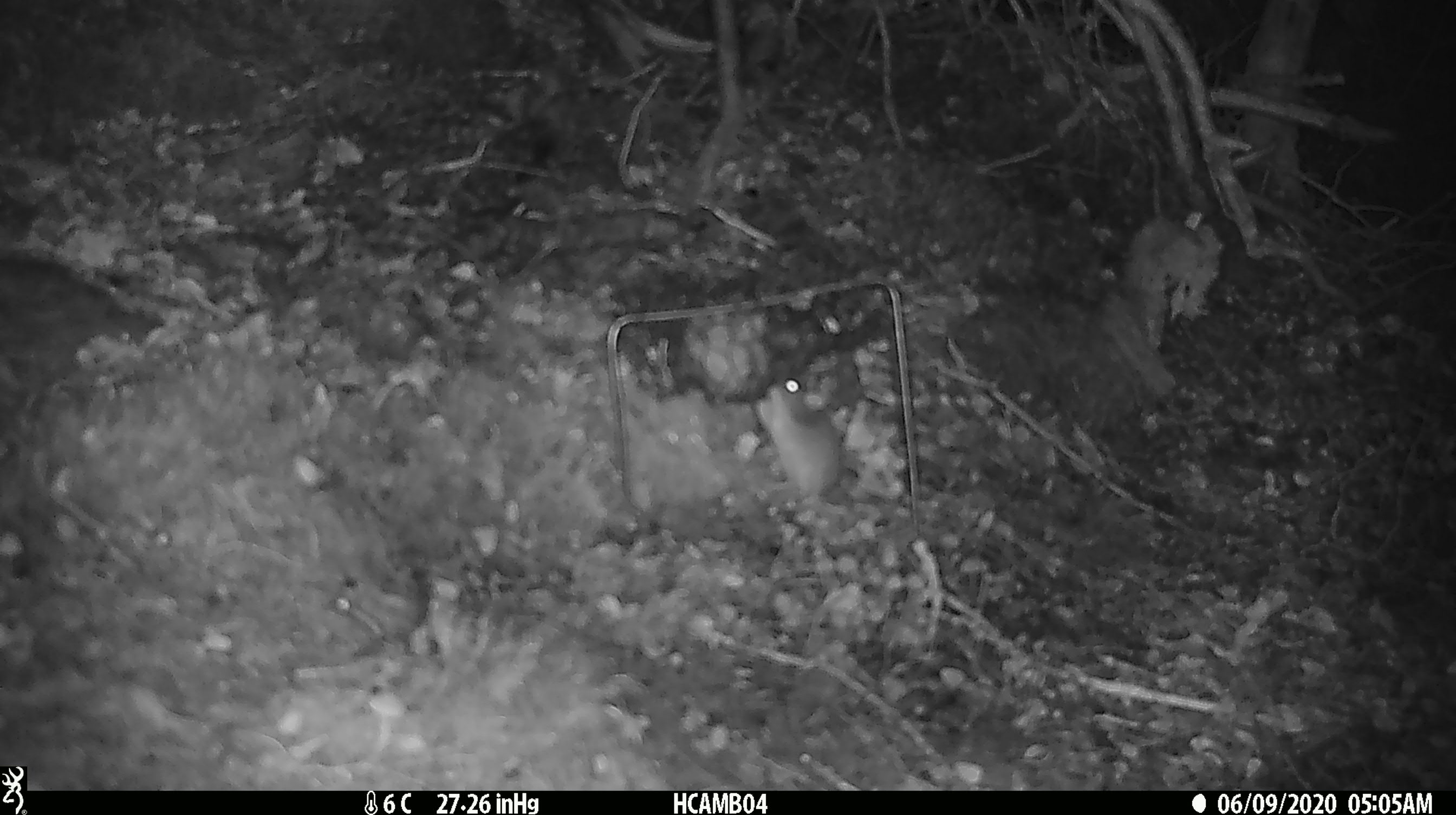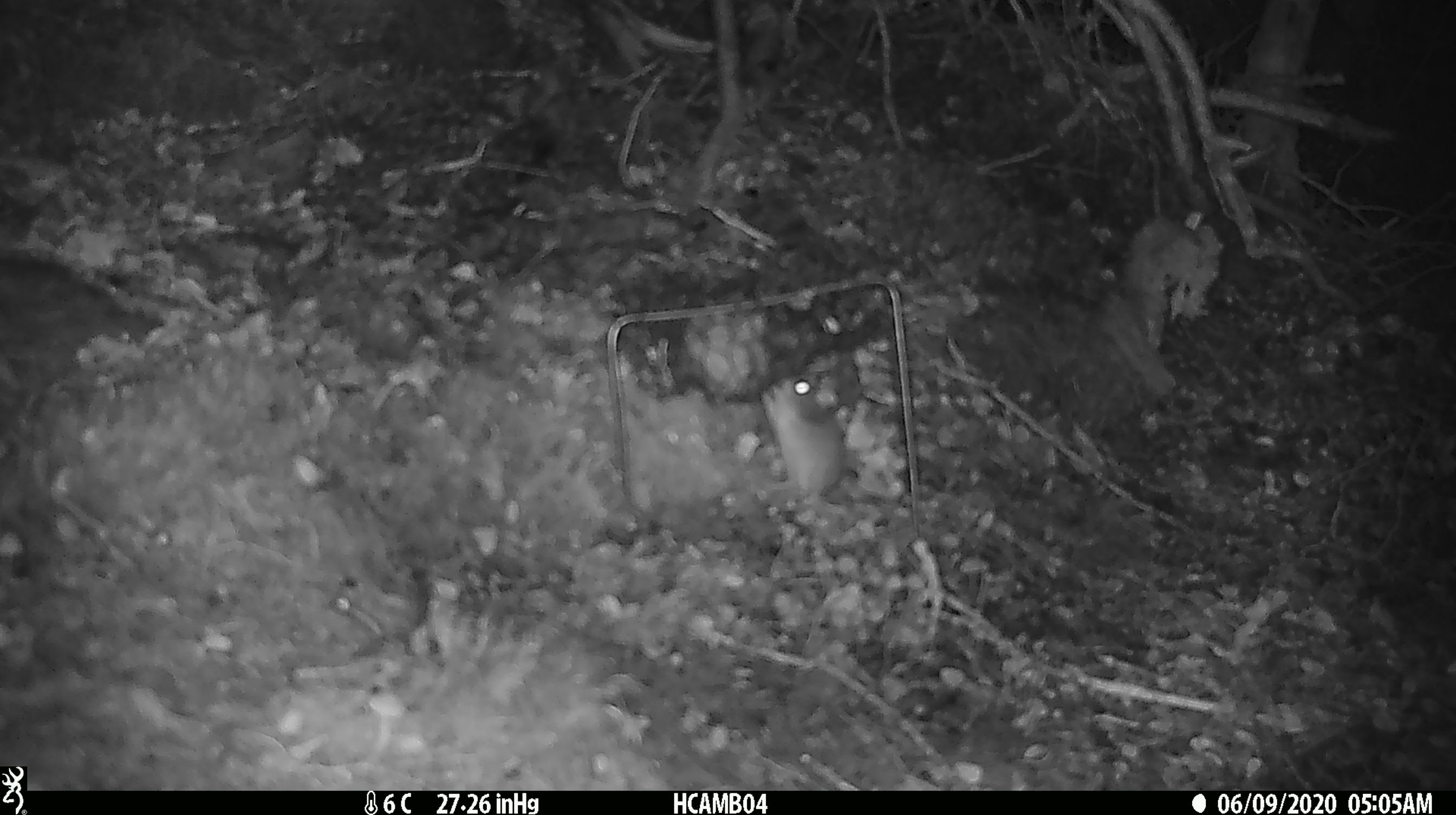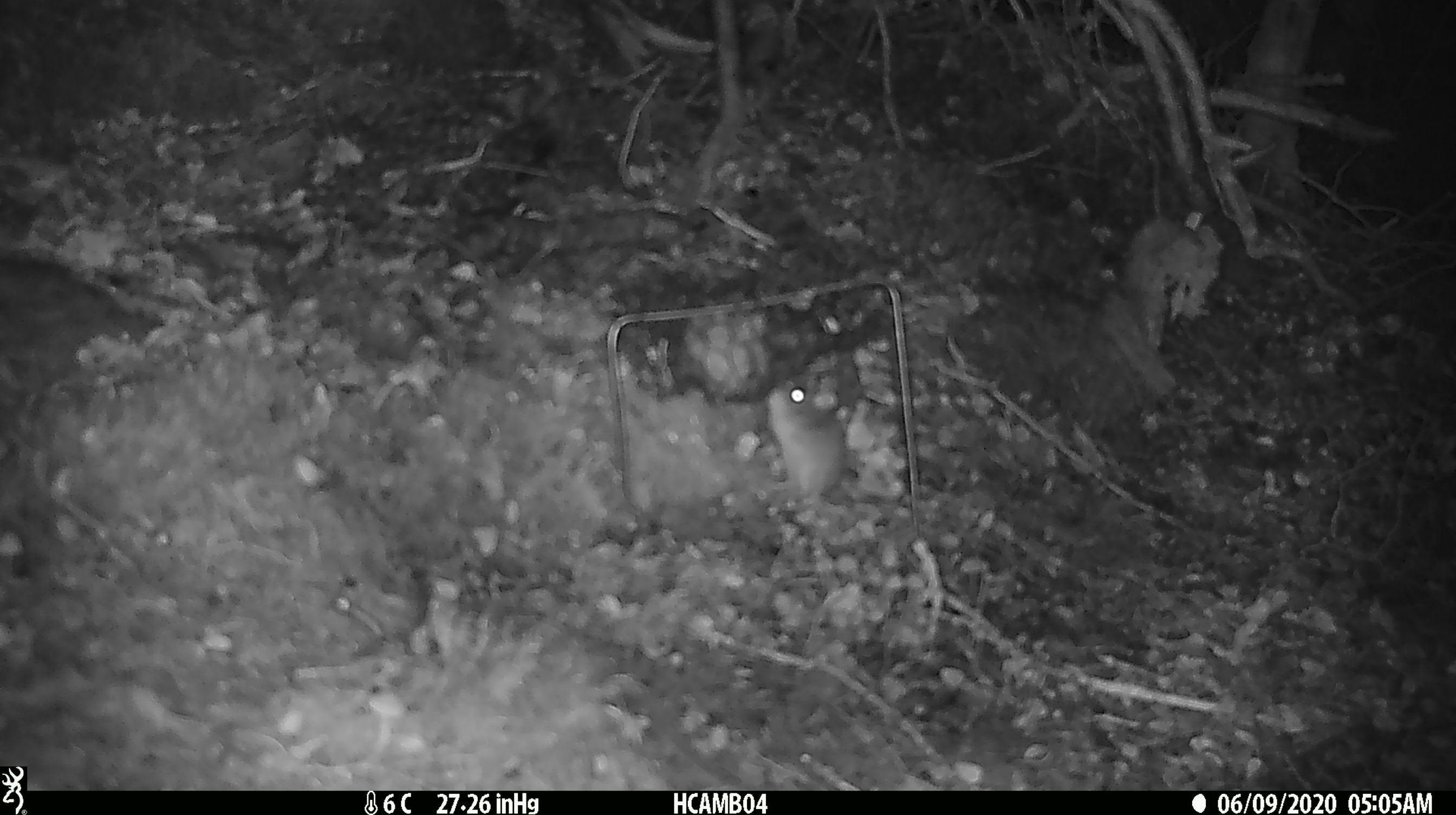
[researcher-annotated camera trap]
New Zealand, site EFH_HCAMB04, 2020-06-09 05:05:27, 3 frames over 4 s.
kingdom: Animalia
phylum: Chordata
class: Mammalia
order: Rodentia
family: Muridae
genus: Mus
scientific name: Mus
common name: mouse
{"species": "mouse (Mus)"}